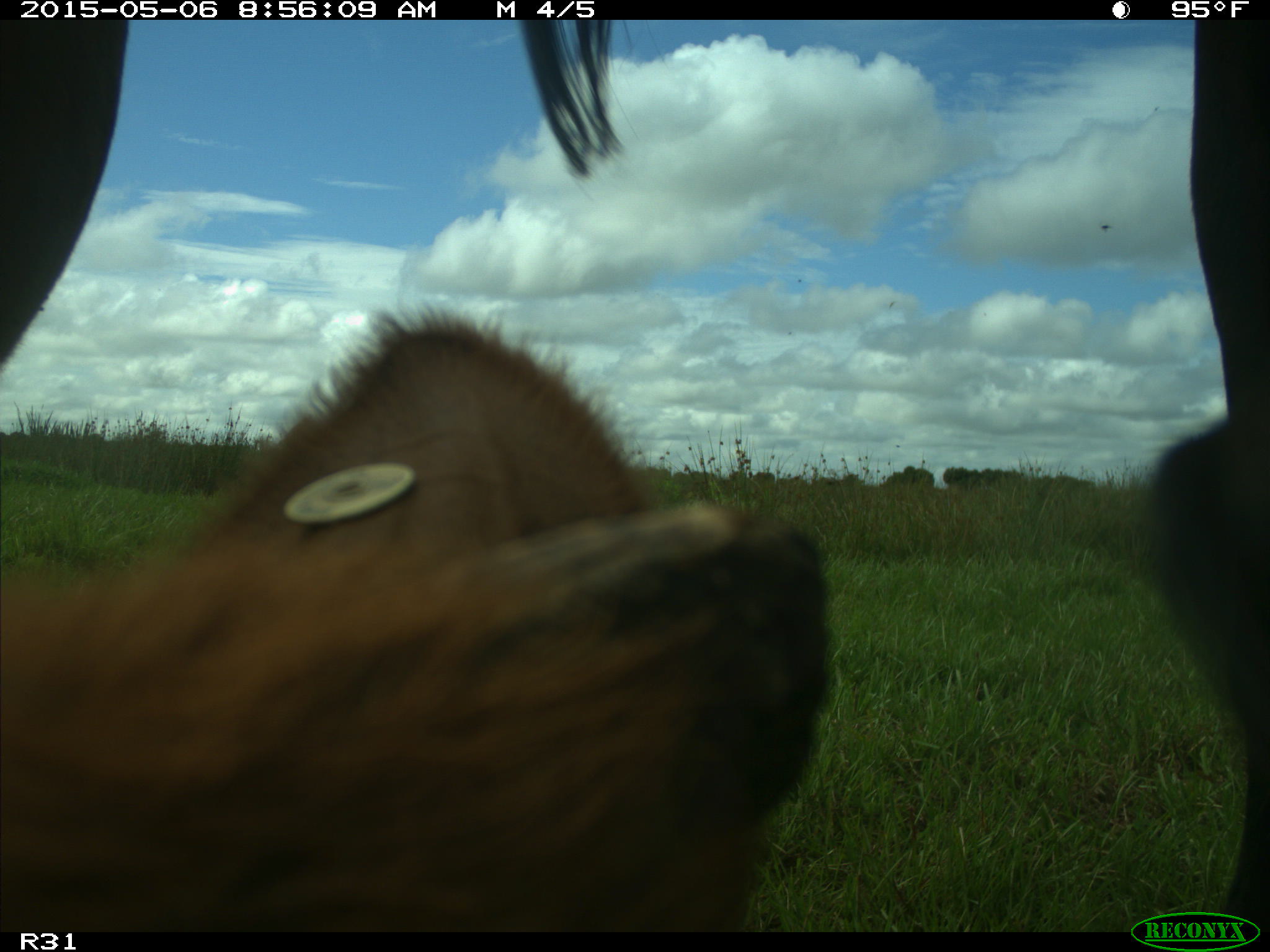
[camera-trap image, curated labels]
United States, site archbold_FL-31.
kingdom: Animalia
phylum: Chordata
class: Mammalia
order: Artiodactyla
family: Bovidae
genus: Bos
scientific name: Bos taurus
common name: domestic cow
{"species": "Bos taurus (domestic cow)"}